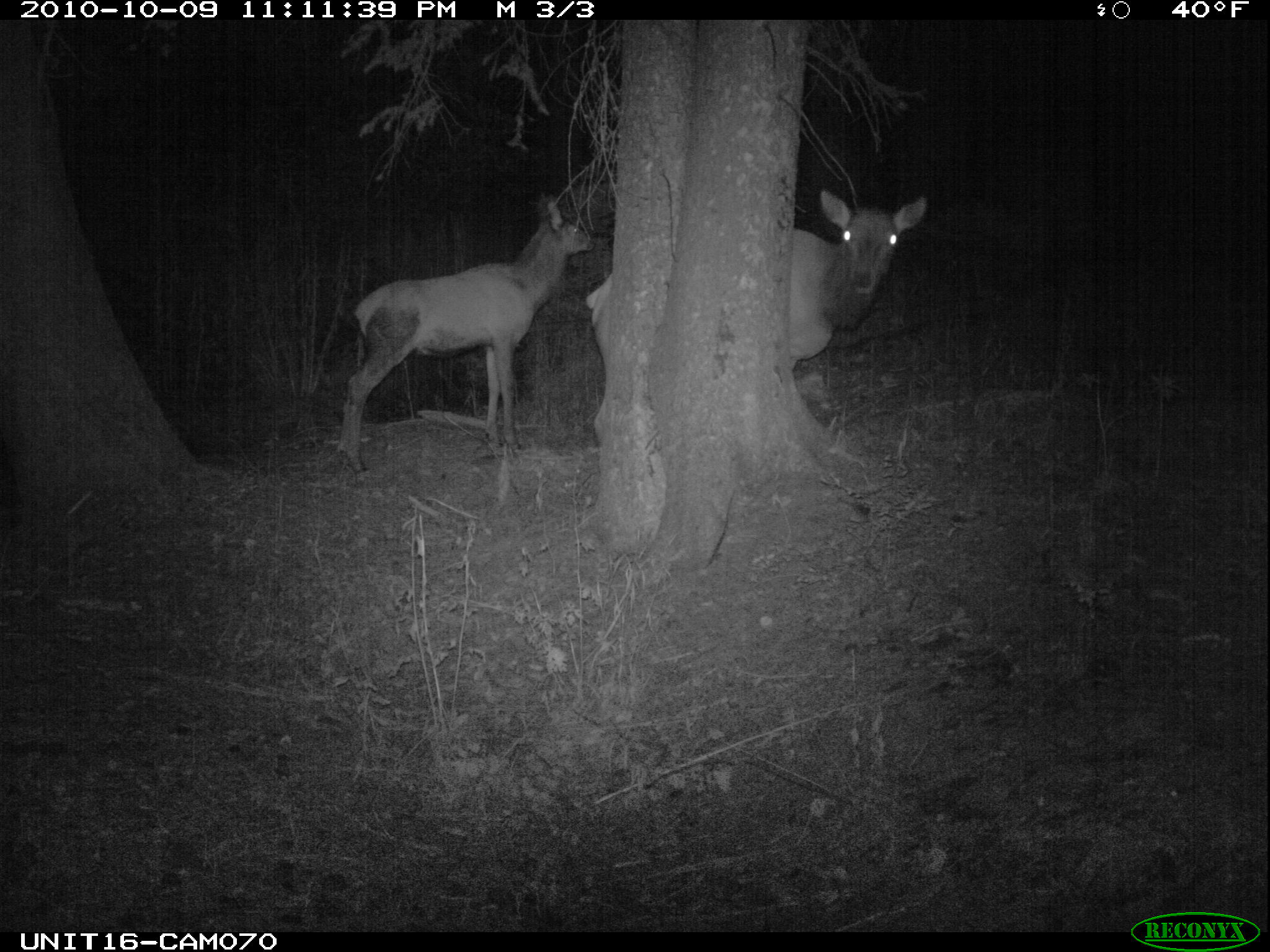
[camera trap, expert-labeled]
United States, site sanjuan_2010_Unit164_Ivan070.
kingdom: Animalia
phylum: Chordata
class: Mammalia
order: Artiodactyla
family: Cervidae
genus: Cervus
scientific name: Cervus elaphus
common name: red deer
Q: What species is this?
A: Cervus elaphus (red deer).